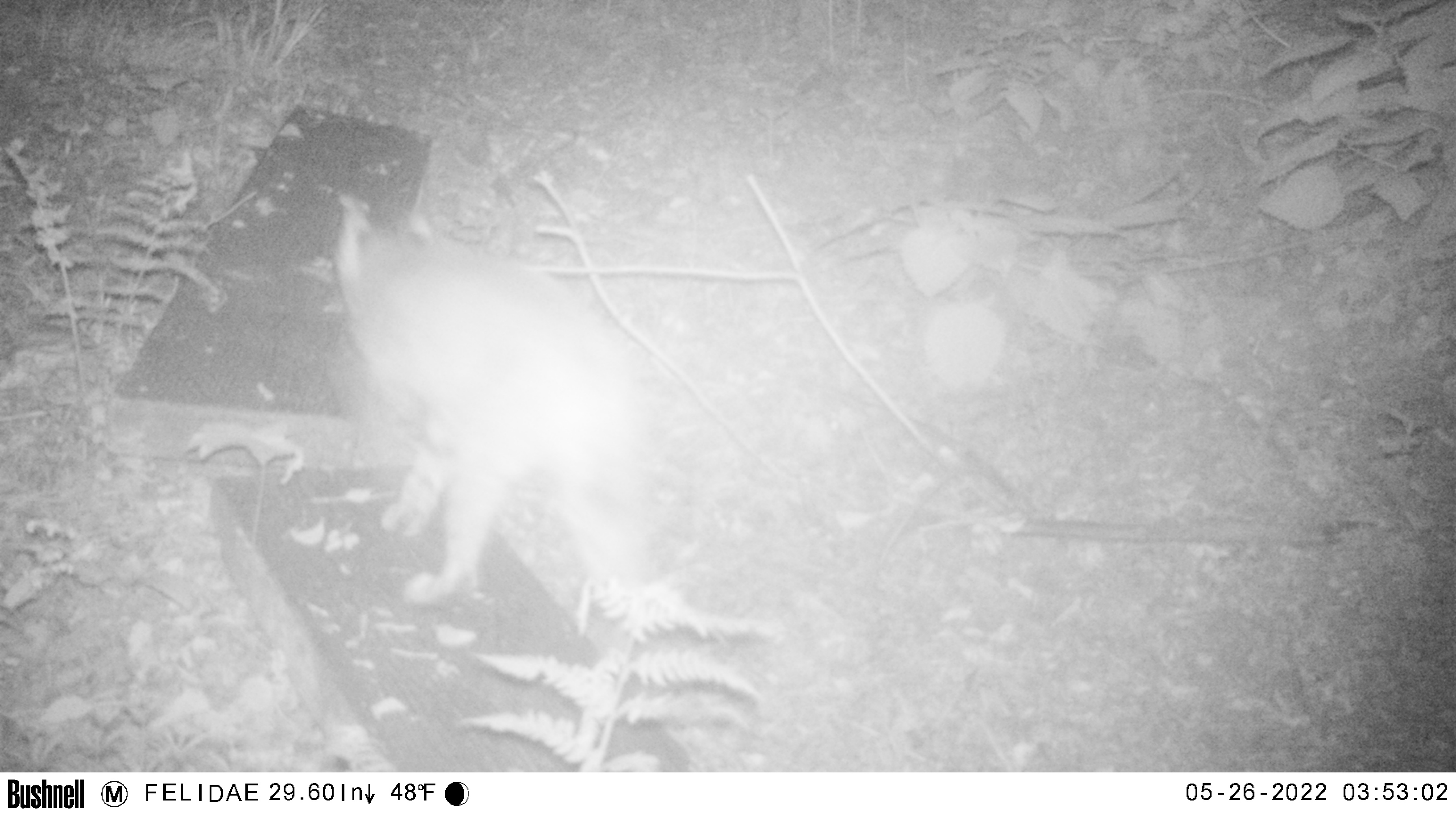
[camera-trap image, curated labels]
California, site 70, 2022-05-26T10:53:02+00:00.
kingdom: Animalia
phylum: Chordata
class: Mammalia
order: Carnivora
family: Felidae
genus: Lynx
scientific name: Lynx rufus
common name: bobcat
Bobcat (Lynx rufus).